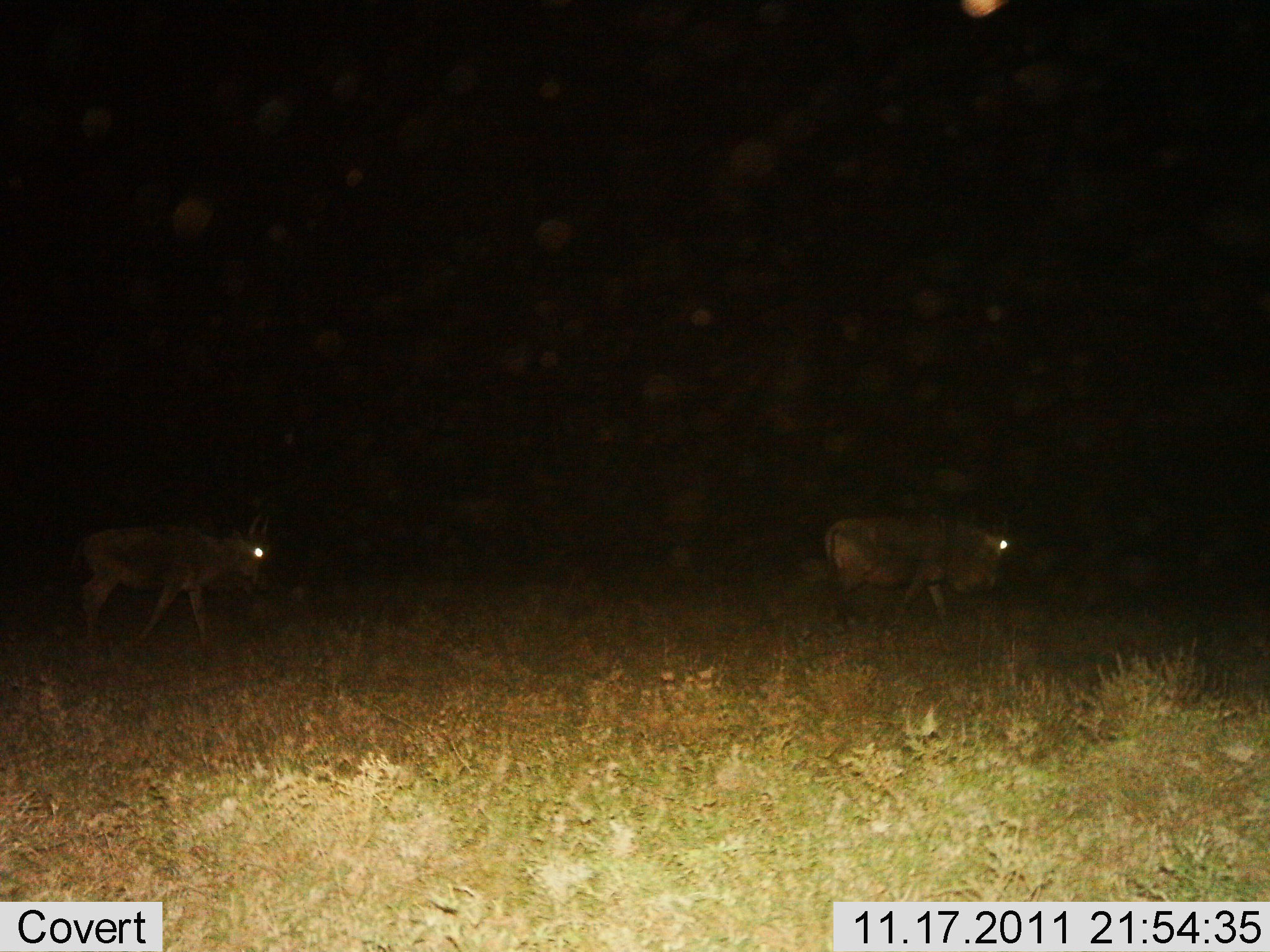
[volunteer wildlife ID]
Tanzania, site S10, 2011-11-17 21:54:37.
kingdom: Animalia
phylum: Chordata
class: Mammalia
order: Artiodactyla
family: Bovidae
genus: Connochaetes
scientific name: Connochaetes taurinus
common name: blue wildebeest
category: wildebeest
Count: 2.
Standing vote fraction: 10%.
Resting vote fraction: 0%.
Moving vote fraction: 90%.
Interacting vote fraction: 0%.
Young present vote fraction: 0%.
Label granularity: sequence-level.